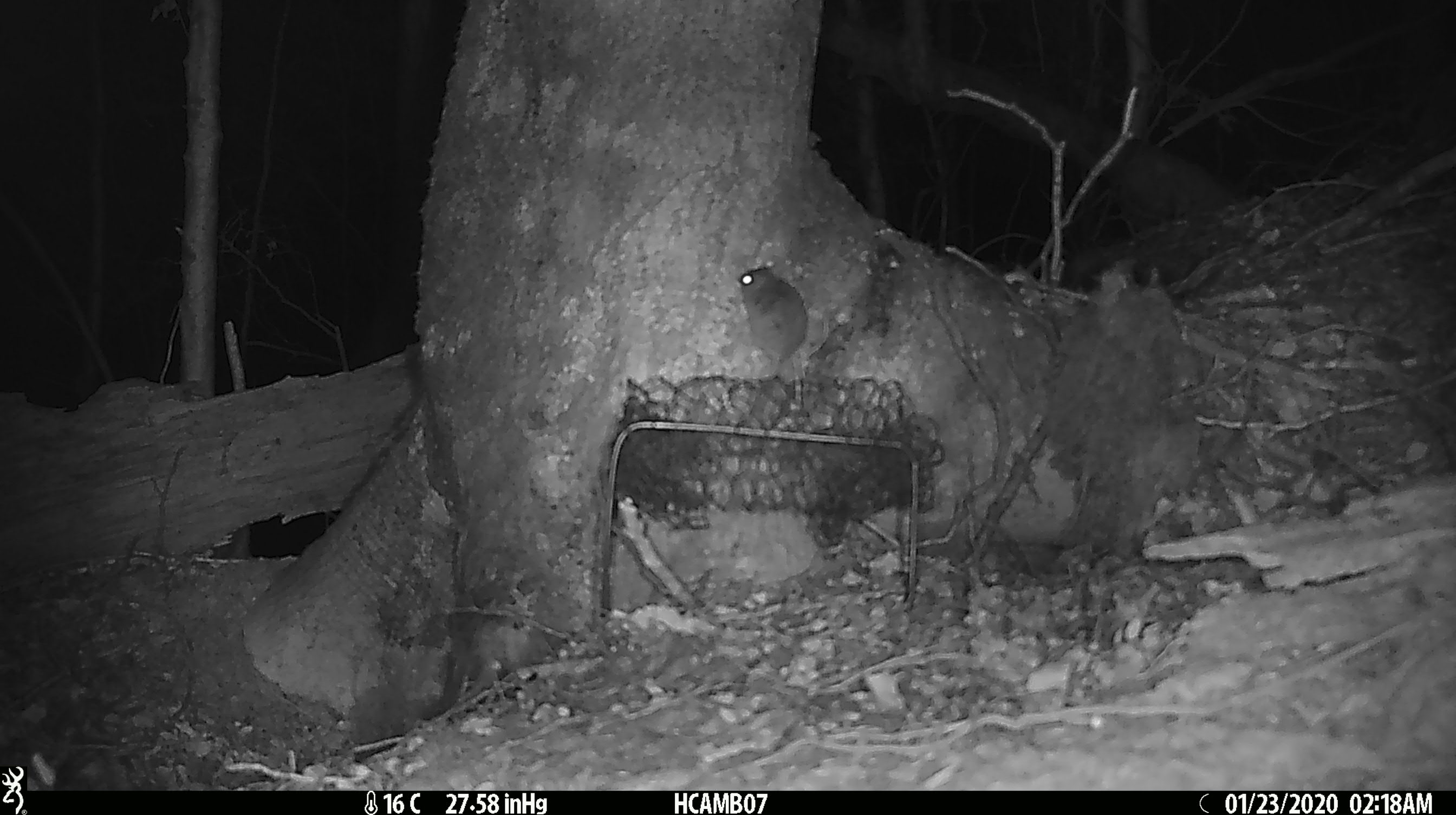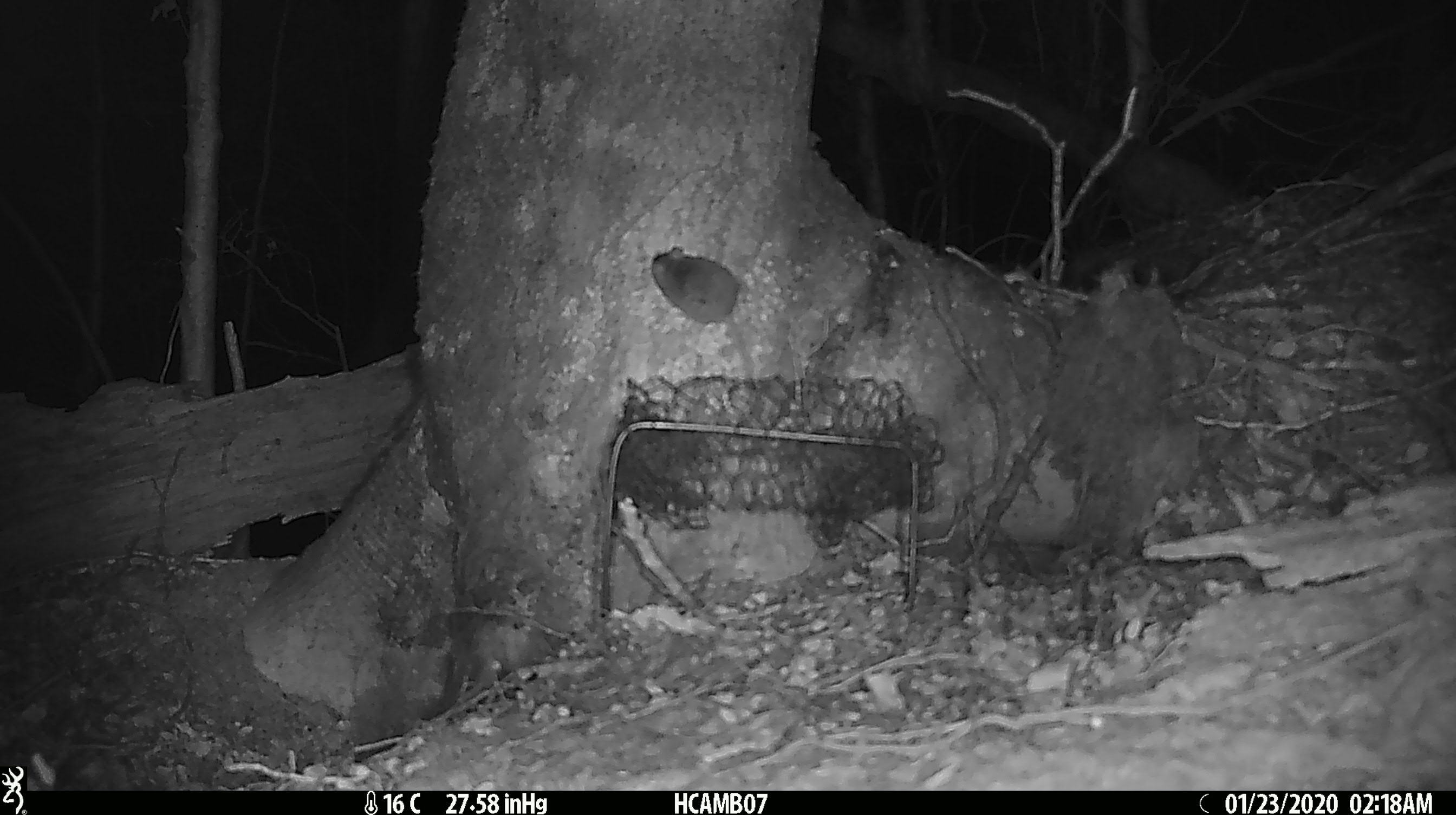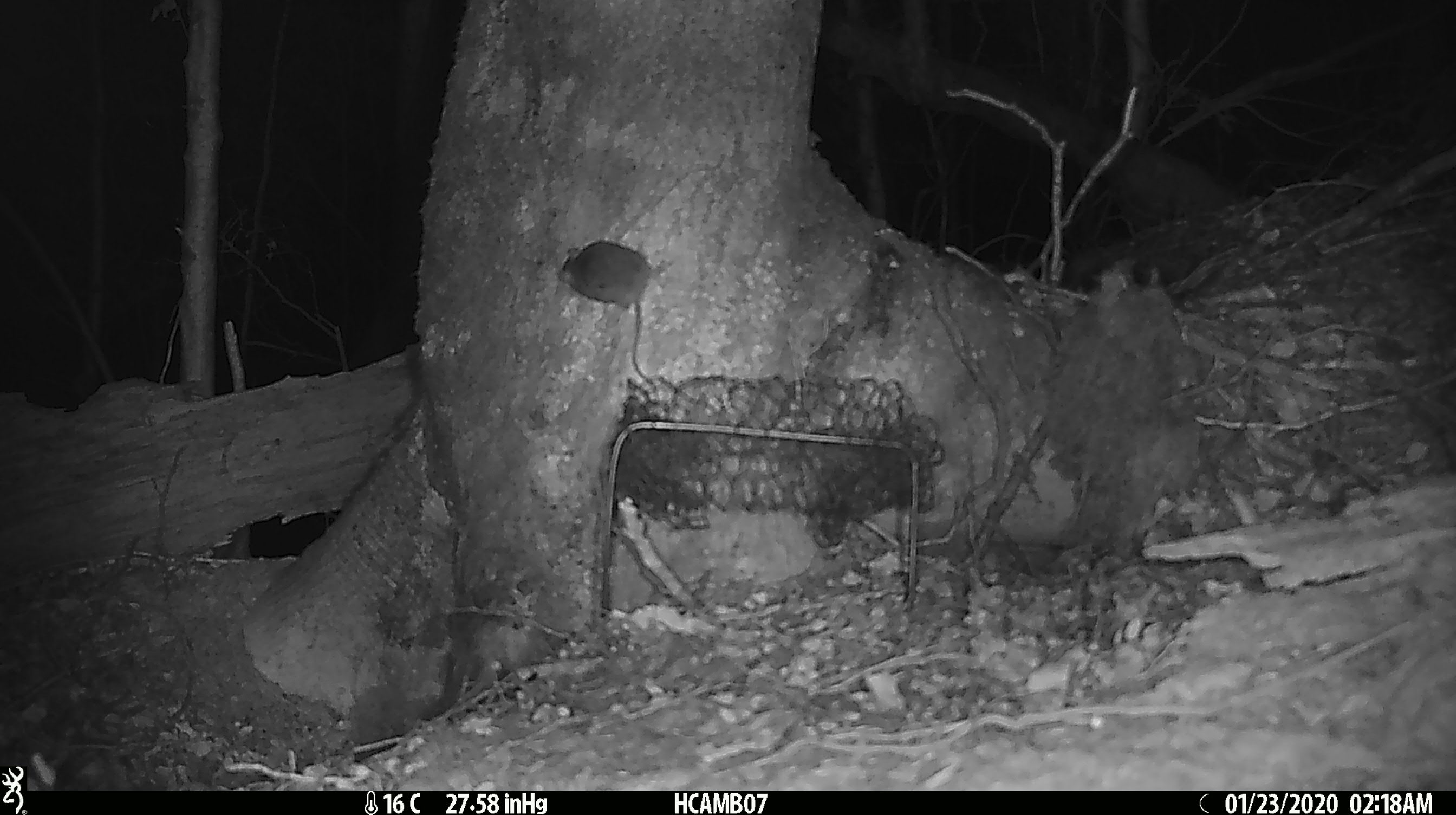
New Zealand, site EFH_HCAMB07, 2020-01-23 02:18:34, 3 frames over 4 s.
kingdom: Animalia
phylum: Chordata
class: Mammalia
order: Rodentia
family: Muridae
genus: Mus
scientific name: Mus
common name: mouse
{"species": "mouse (Mus)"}